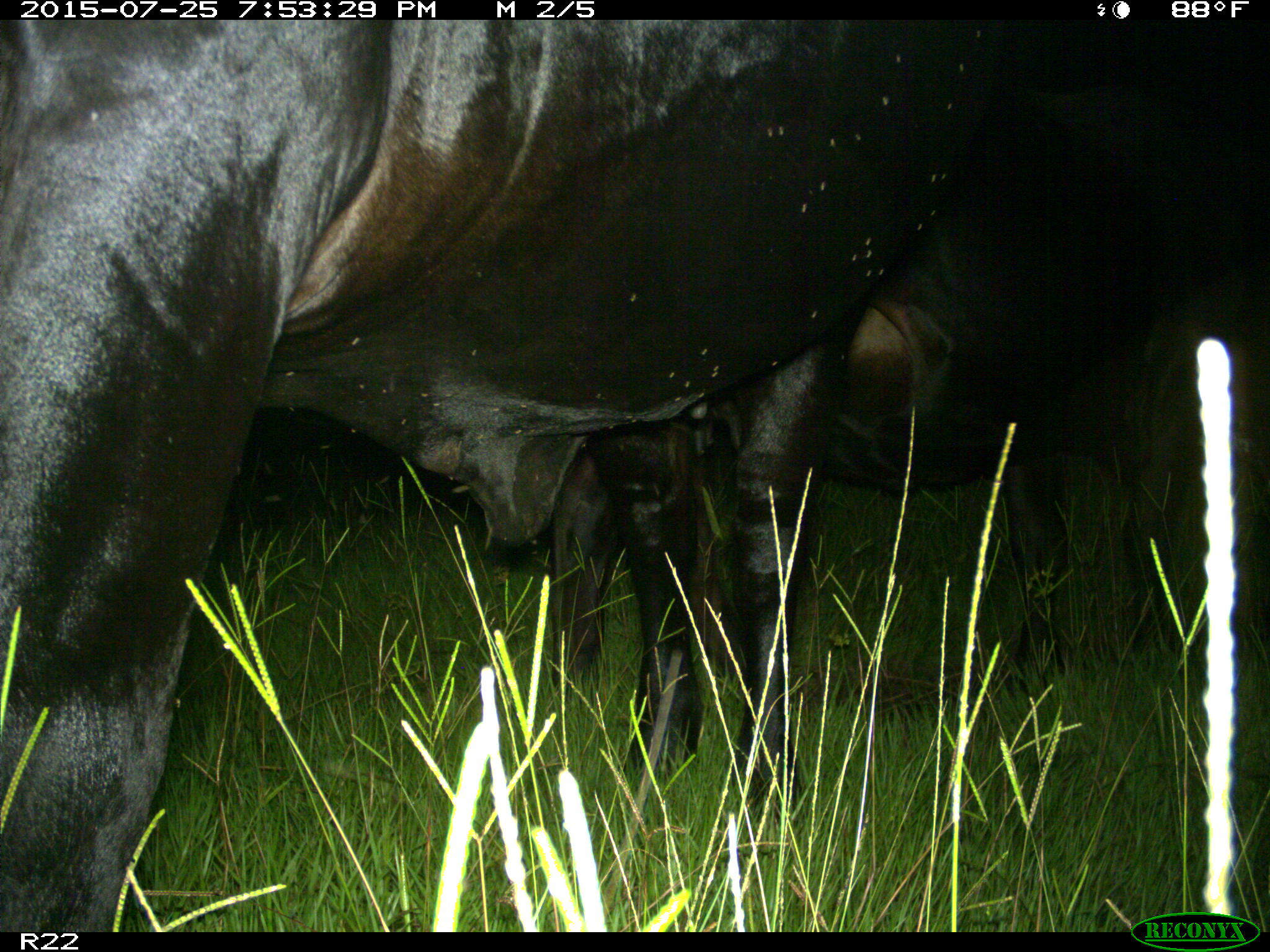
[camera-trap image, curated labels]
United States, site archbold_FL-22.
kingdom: Animalia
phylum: Chordata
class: Mammalia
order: Artiodactyla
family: Bovidae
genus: Bos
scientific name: Bos taurus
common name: domestic cow